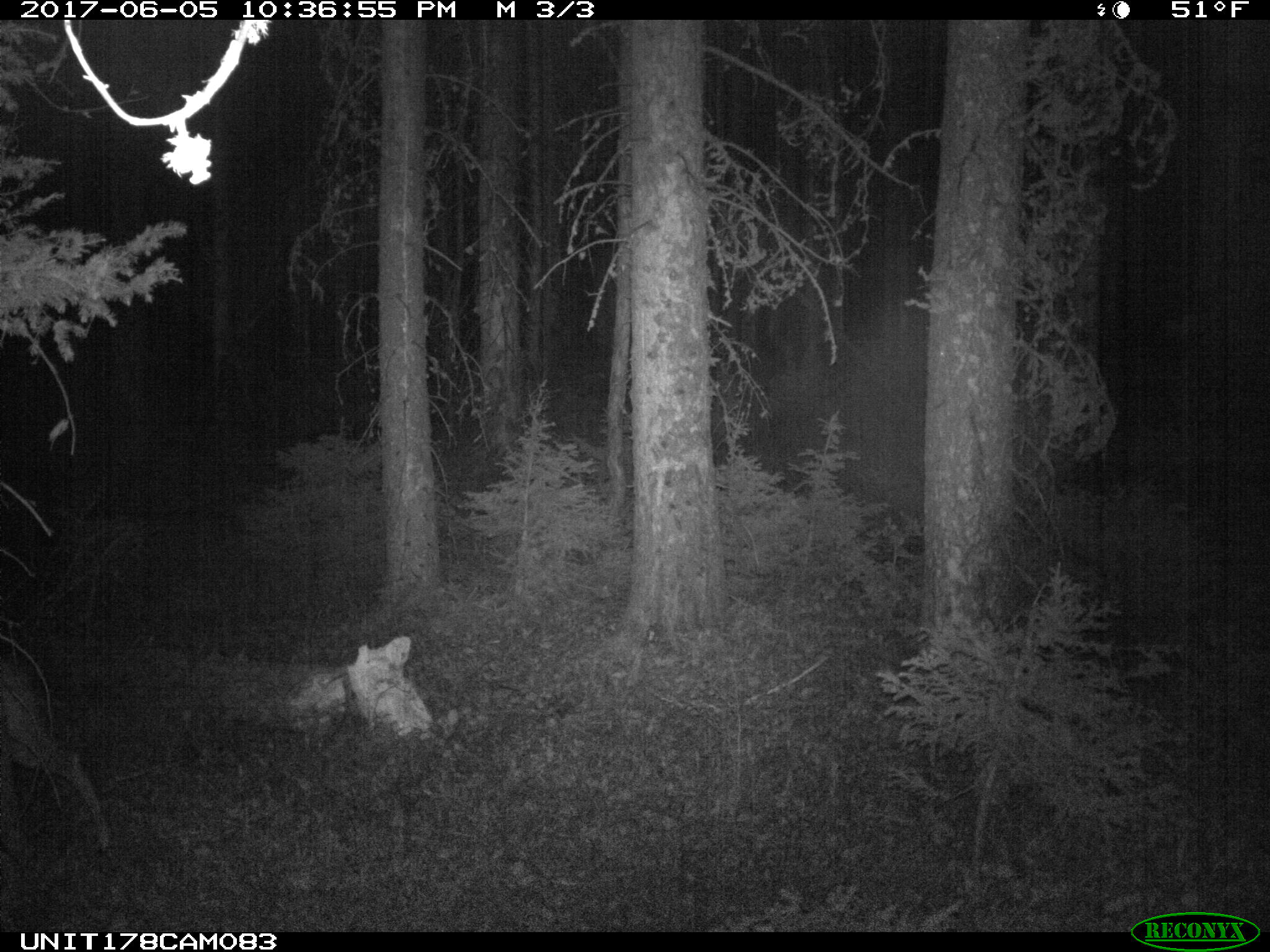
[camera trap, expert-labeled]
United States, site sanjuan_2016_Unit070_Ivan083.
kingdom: Animalia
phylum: Chordata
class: Mammalia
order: Artiodactyla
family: Cervidae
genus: Odocoileus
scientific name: Odocoileus hemionus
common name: mule deer